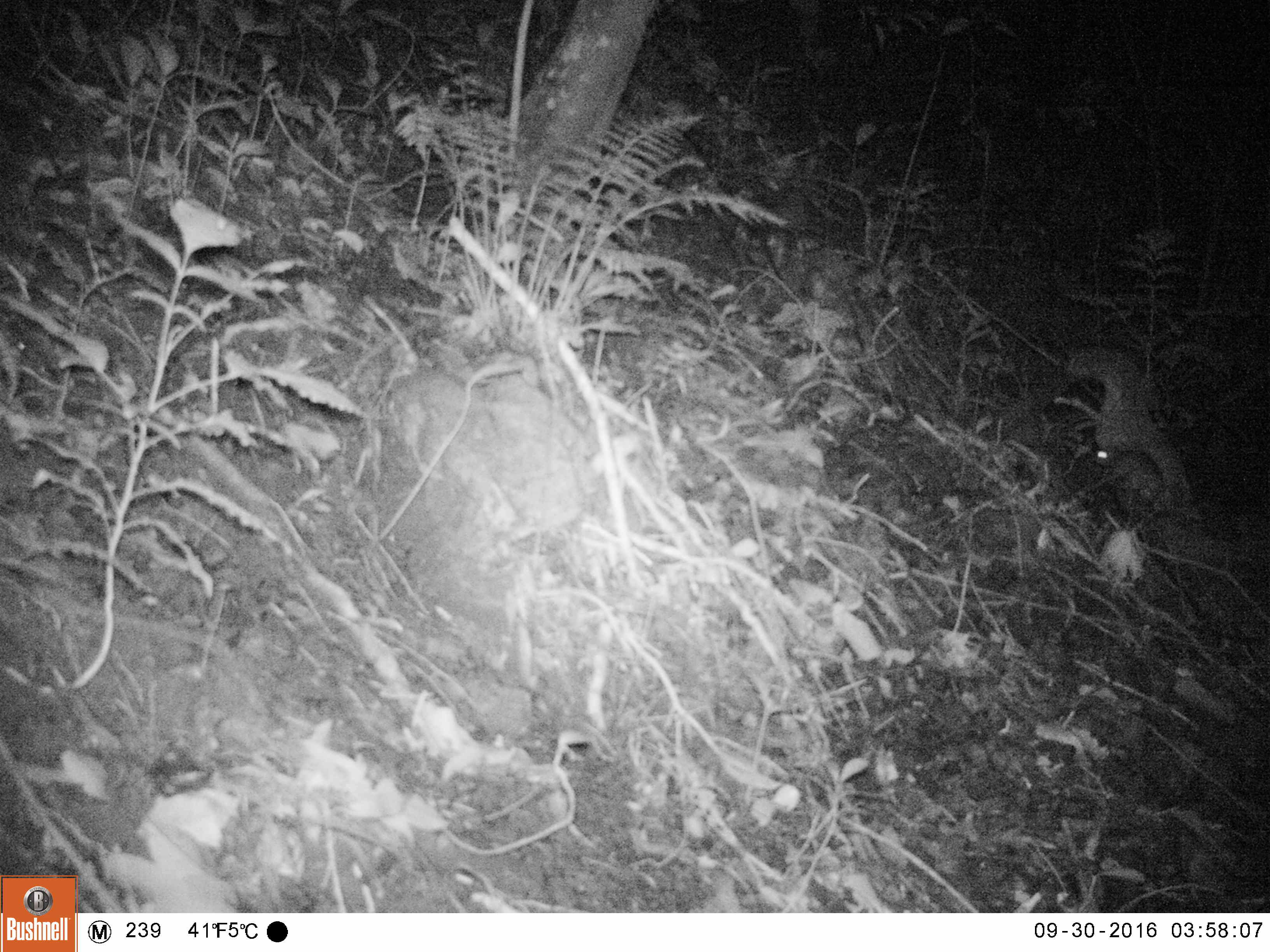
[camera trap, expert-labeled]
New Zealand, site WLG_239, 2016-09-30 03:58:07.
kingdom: Animalia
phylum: Chordata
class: Mammalia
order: Rodentia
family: Muridae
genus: Rattus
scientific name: Rattus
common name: rat